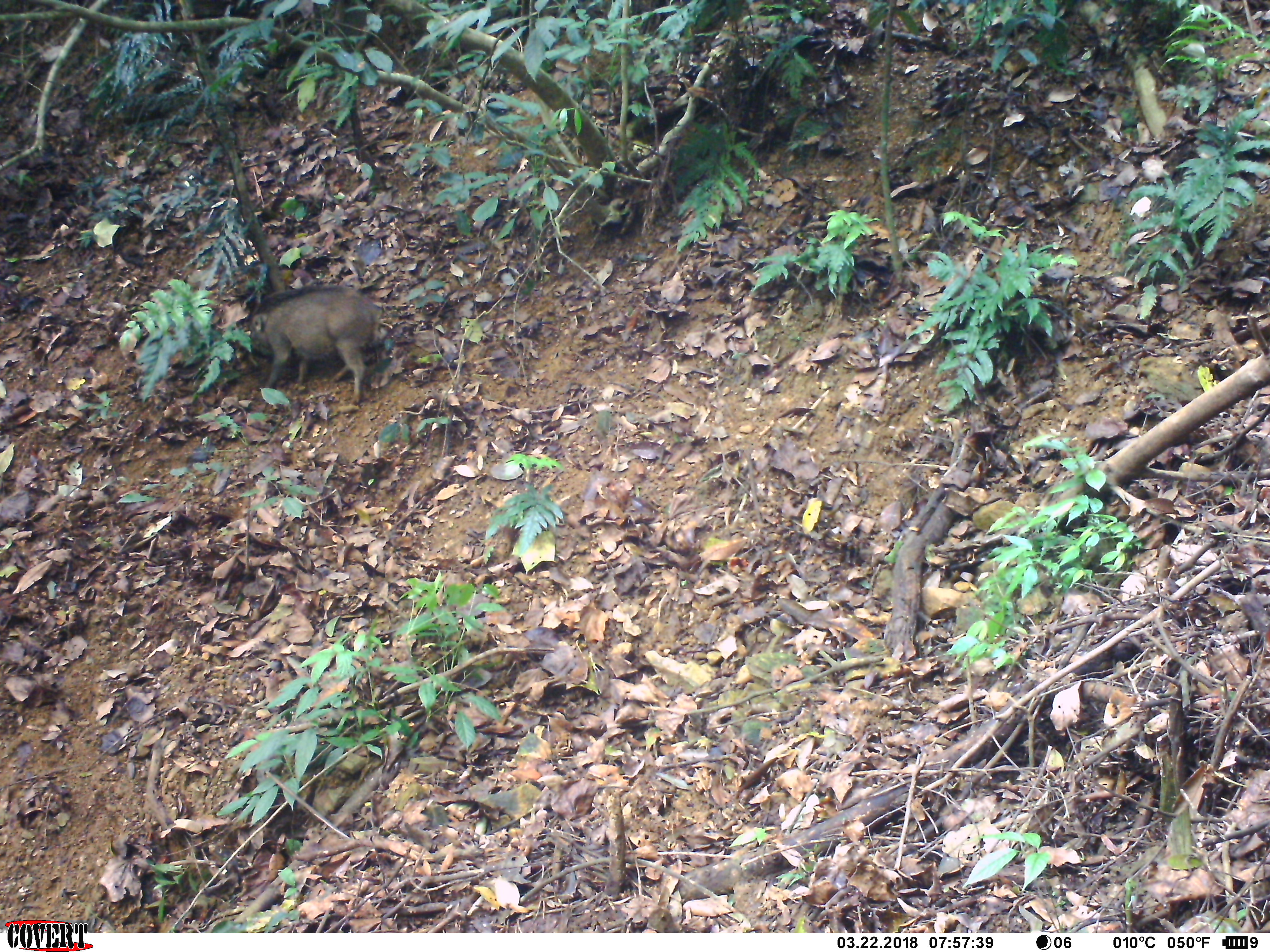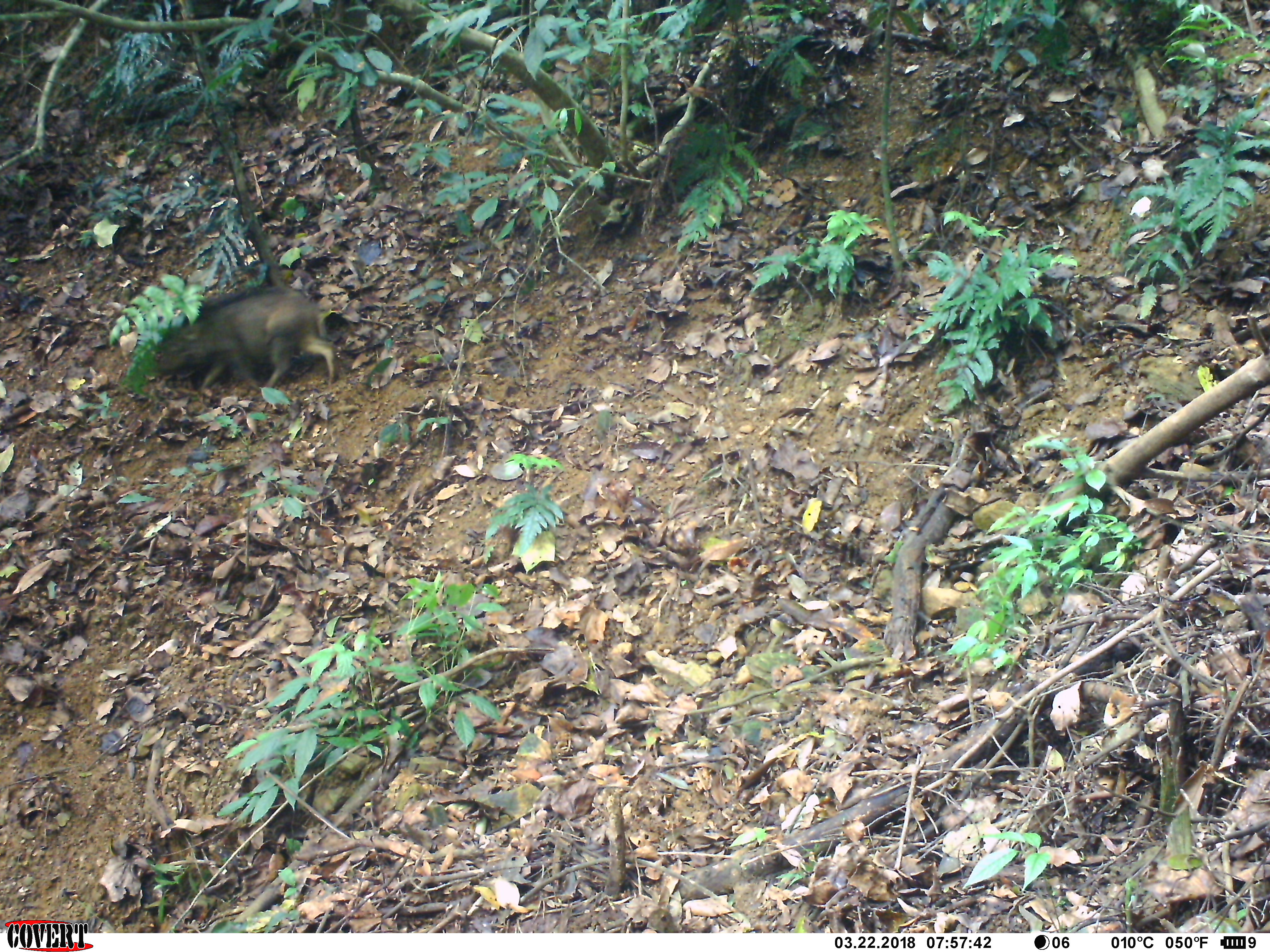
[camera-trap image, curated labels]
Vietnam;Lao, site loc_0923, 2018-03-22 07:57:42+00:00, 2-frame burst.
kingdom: Animalia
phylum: Chordata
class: Mammalia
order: Artiodactyla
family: Suidae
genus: Sus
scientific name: Sus scrofa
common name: eurasian wild pig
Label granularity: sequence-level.